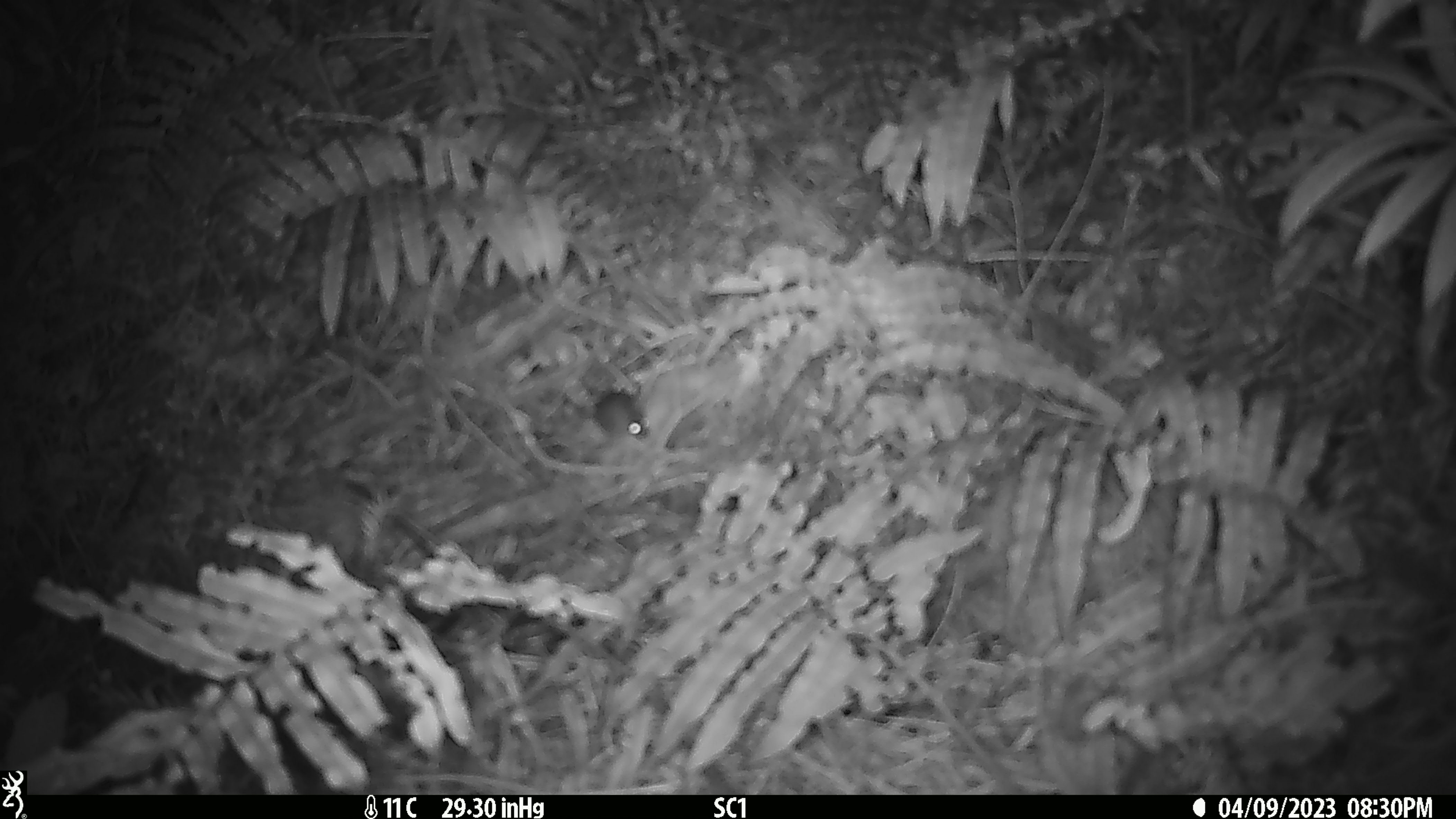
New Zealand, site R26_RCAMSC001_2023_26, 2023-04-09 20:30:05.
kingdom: Animalia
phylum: Chordata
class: Mammalia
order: Rodentia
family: Muridae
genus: Mus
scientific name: Mus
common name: mouse